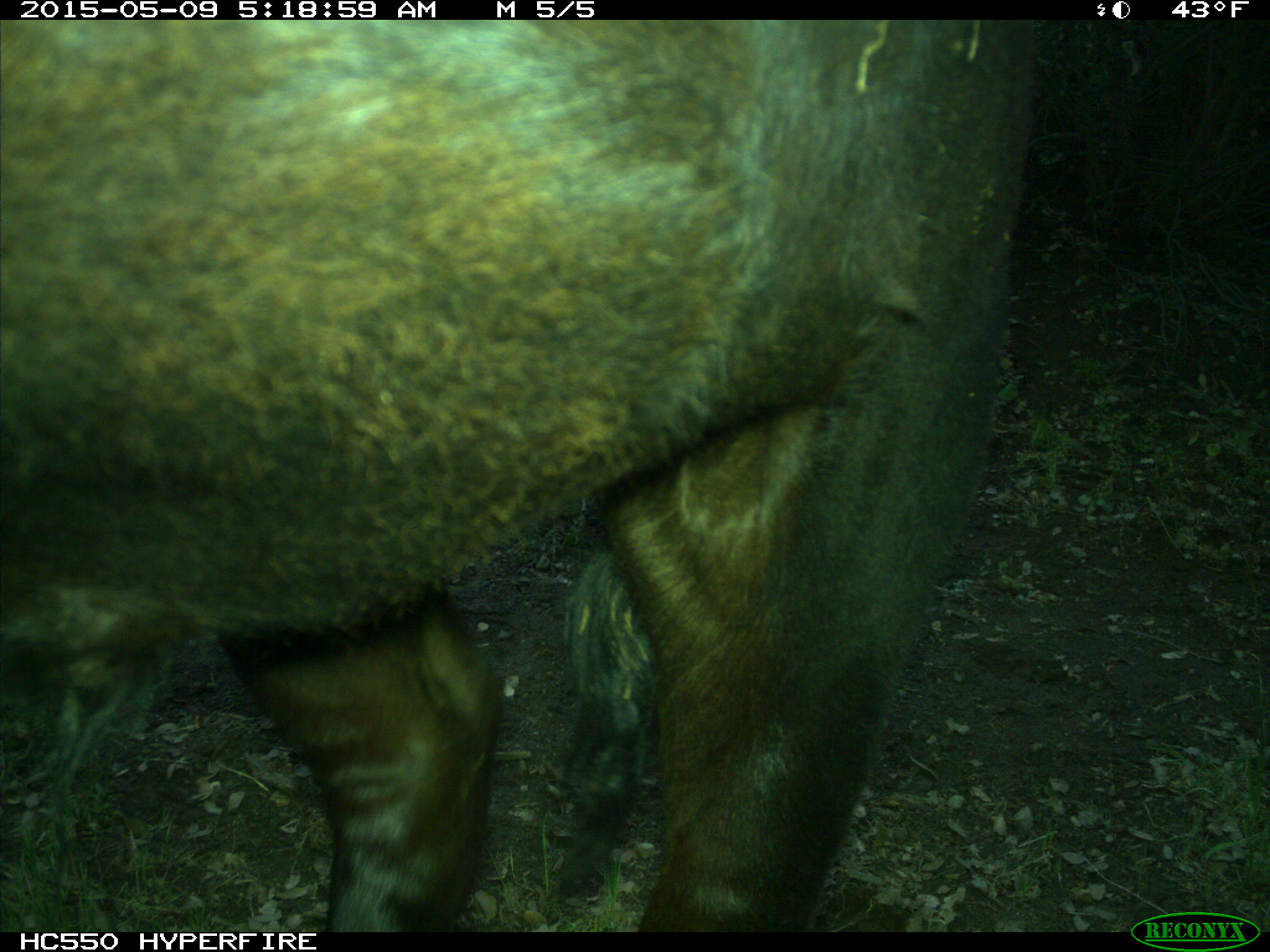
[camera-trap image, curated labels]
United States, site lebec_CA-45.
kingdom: Animalia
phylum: Chordata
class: Mammalia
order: Artiodactyla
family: Bovidae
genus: Bos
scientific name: Bos taurus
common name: domestic cow